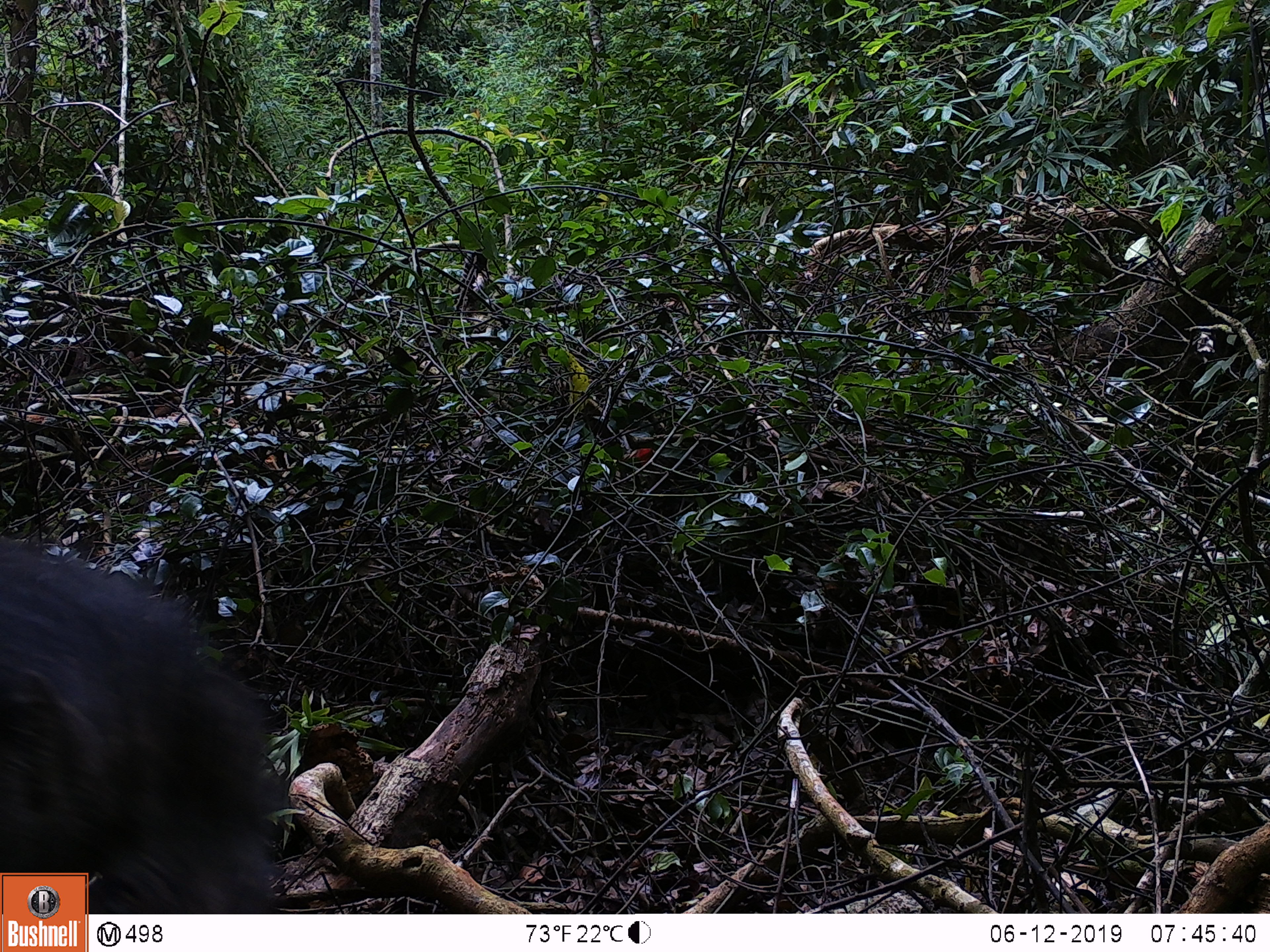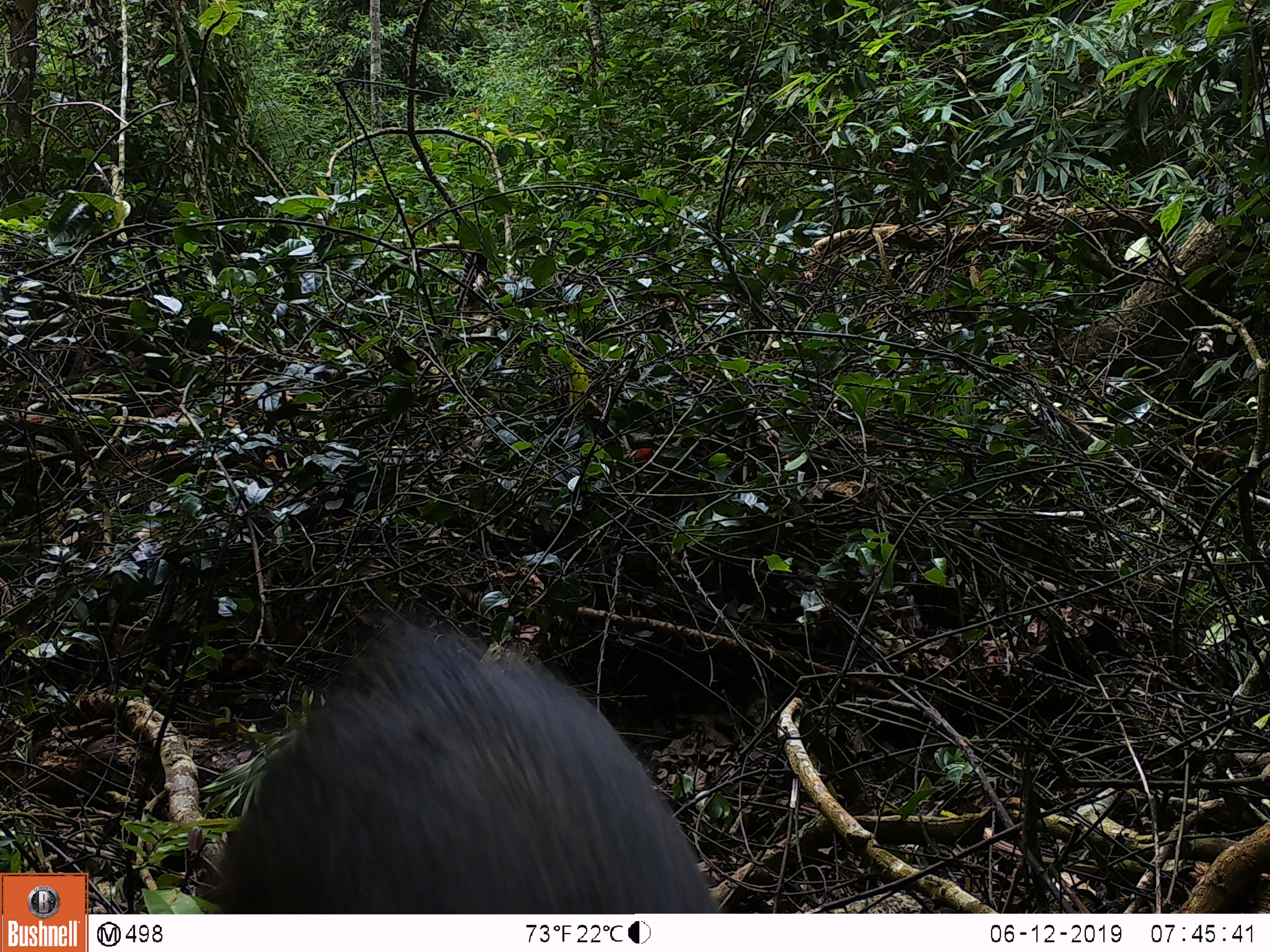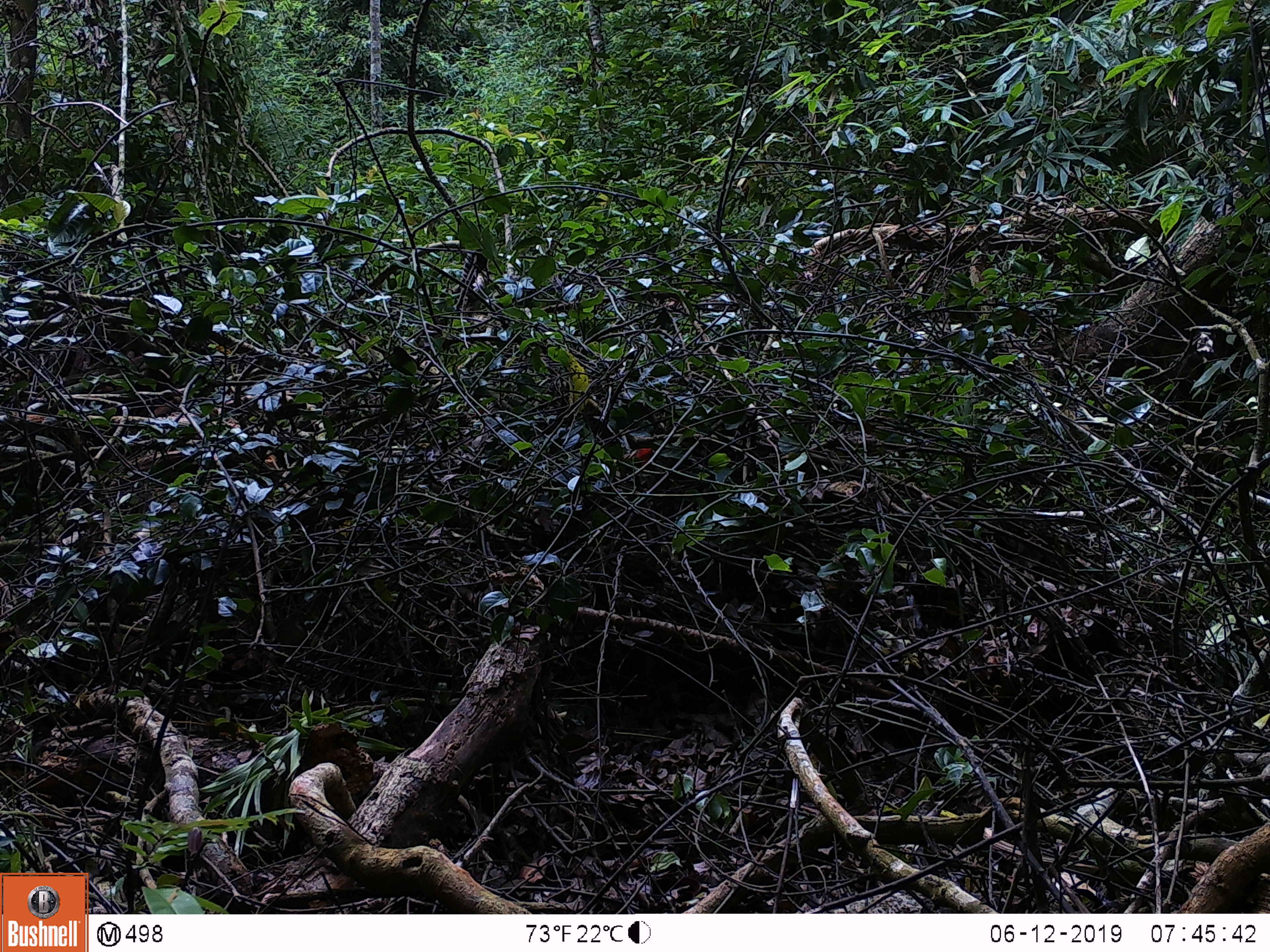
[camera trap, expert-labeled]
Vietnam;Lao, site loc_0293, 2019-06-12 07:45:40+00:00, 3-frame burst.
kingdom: Animalia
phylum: Chordata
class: Mammalia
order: Artiodactyla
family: Suidae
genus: Sus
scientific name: Sus scrofa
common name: eurasian wild pig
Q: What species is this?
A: Eurasian wild pig (Sus scrofa).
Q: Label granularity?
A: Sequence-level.